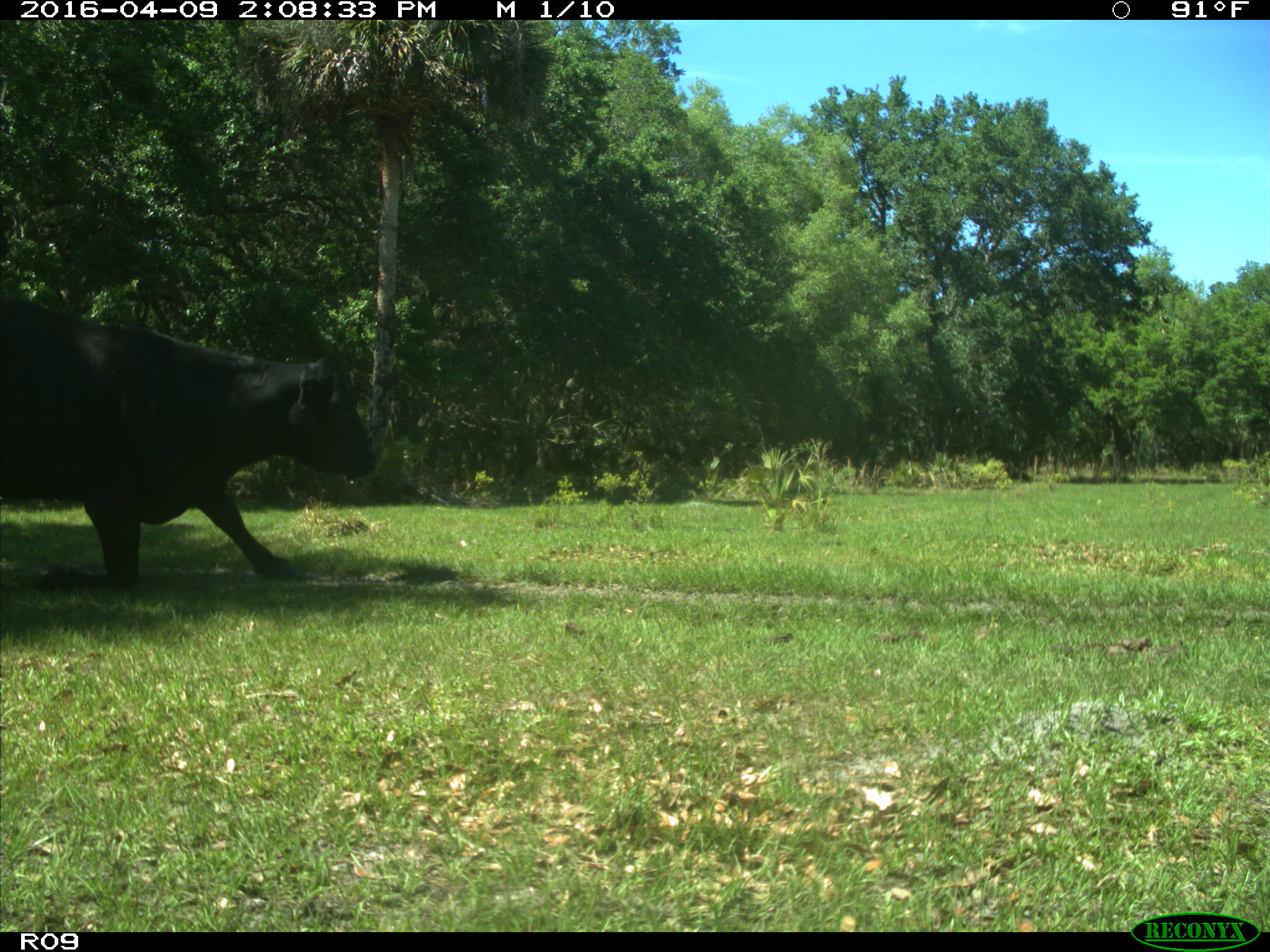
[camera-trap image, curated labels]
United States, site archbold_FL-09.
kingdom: Animalia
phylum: Chordata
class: Mammalia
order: Artiodactyla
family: Bovidae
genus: Bos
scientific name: Bos taurus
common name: domestic cow